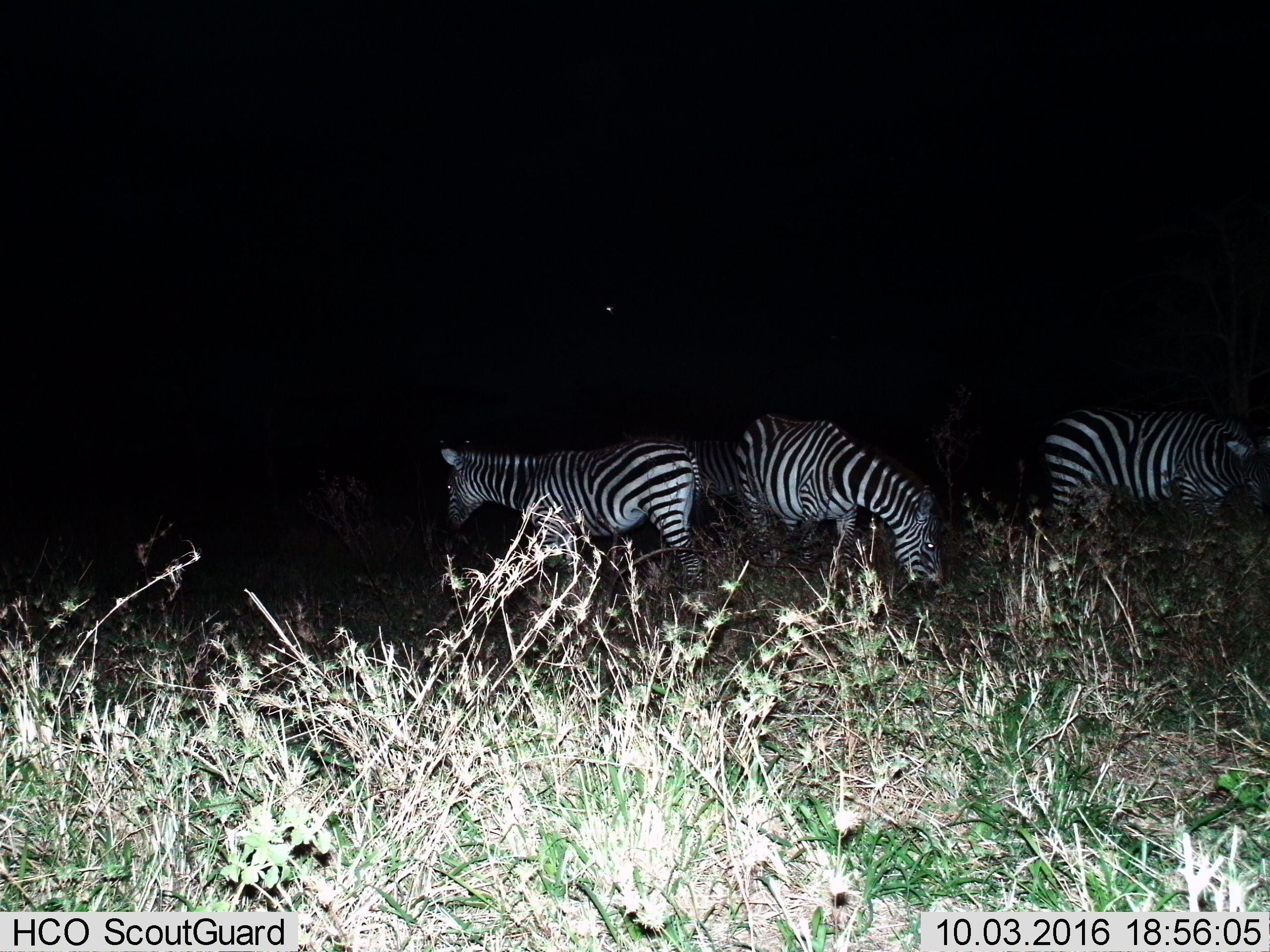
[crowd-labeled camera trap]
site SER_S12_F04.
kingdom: Animalia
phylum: Chordata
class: Mammalia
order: Perissodactyla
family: Equidae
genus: Equus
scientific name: Equus quagga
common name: plains zebra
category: zebraplains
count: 4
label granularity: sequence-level